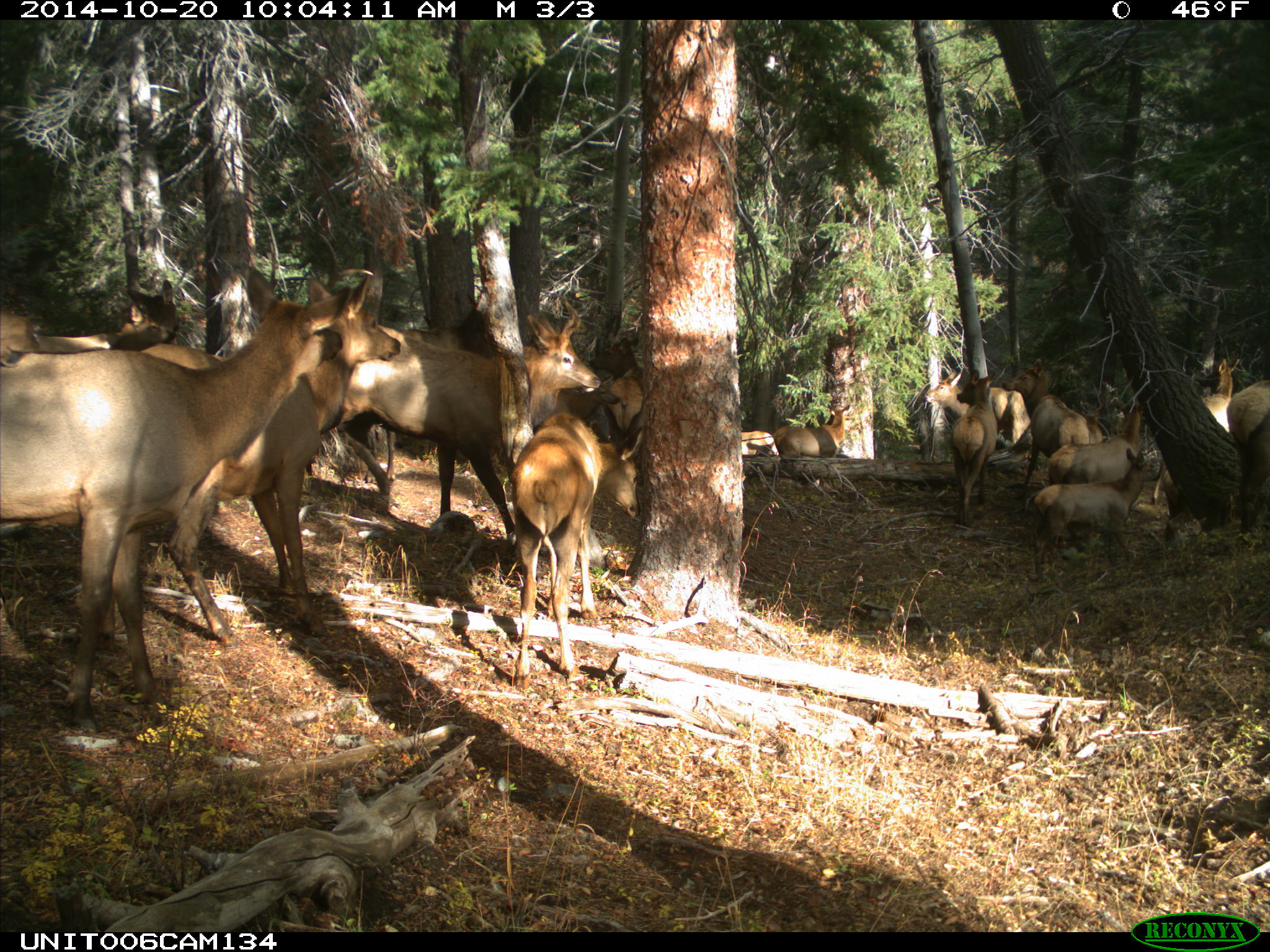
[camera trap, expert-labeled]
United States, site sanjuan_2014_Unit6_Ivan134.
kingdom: Animalia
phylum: Chordata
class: Mammalia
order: Artiodactyla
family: Cervidae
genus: Cervus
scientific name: Cervus elaphus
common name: red deer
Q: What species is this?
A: Cervus elaphus (red deer).